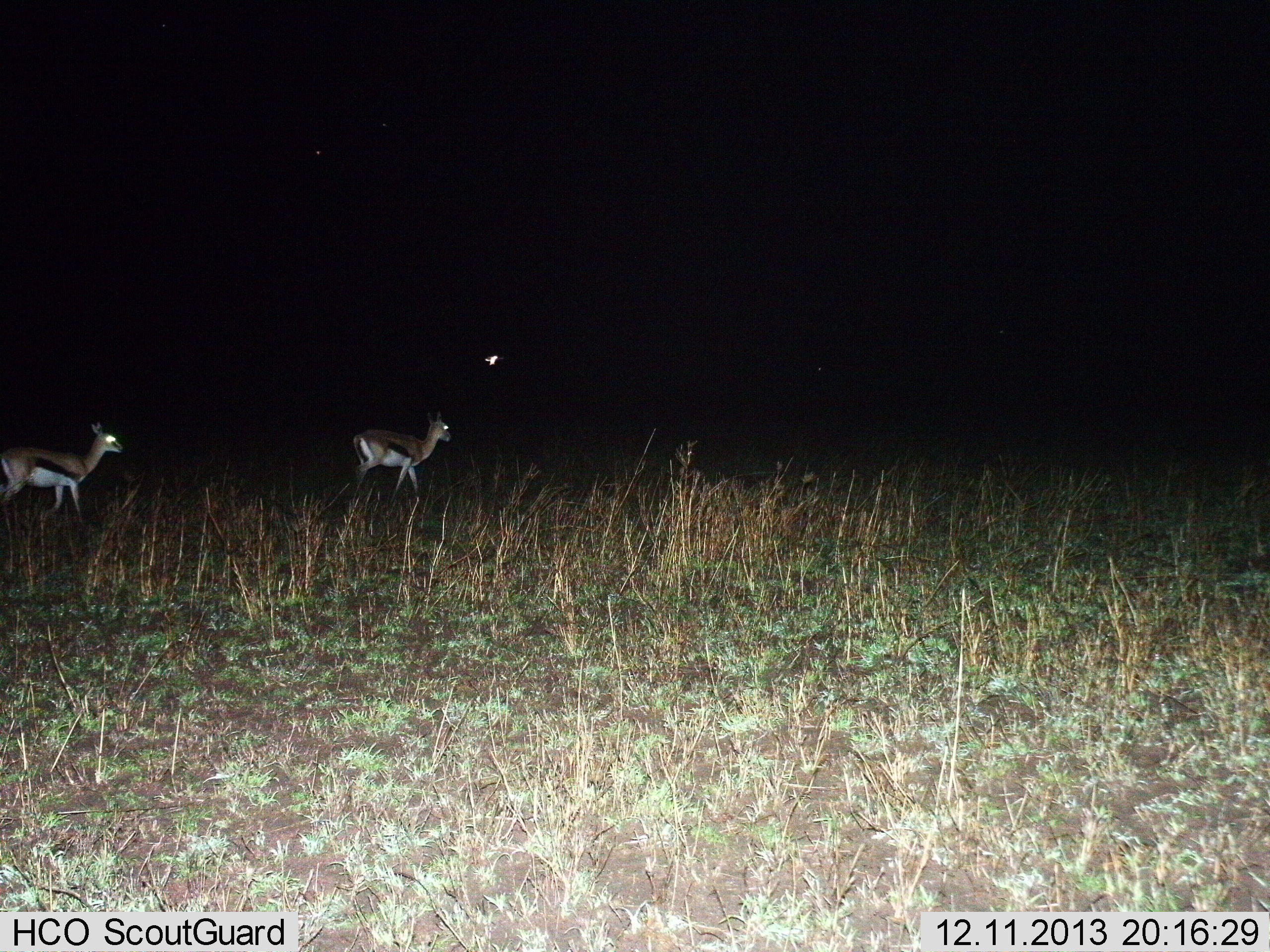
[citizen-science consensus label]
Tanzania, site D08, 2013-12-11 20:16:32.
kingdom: Animalia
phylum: Chordata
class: Mammalia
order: Artiodactyla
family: Bovidae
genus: Eudorcas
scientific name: Eudorcas thomsonii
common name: thomson's gazelle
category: gazellethomsons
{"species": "gazellethomsons (thomson's gazelle) (Eudorcas thomsonii)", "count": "2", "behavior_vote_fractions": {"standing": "45%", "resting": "0%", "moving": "55%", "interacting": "0%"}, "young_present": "0%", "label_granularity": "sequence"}